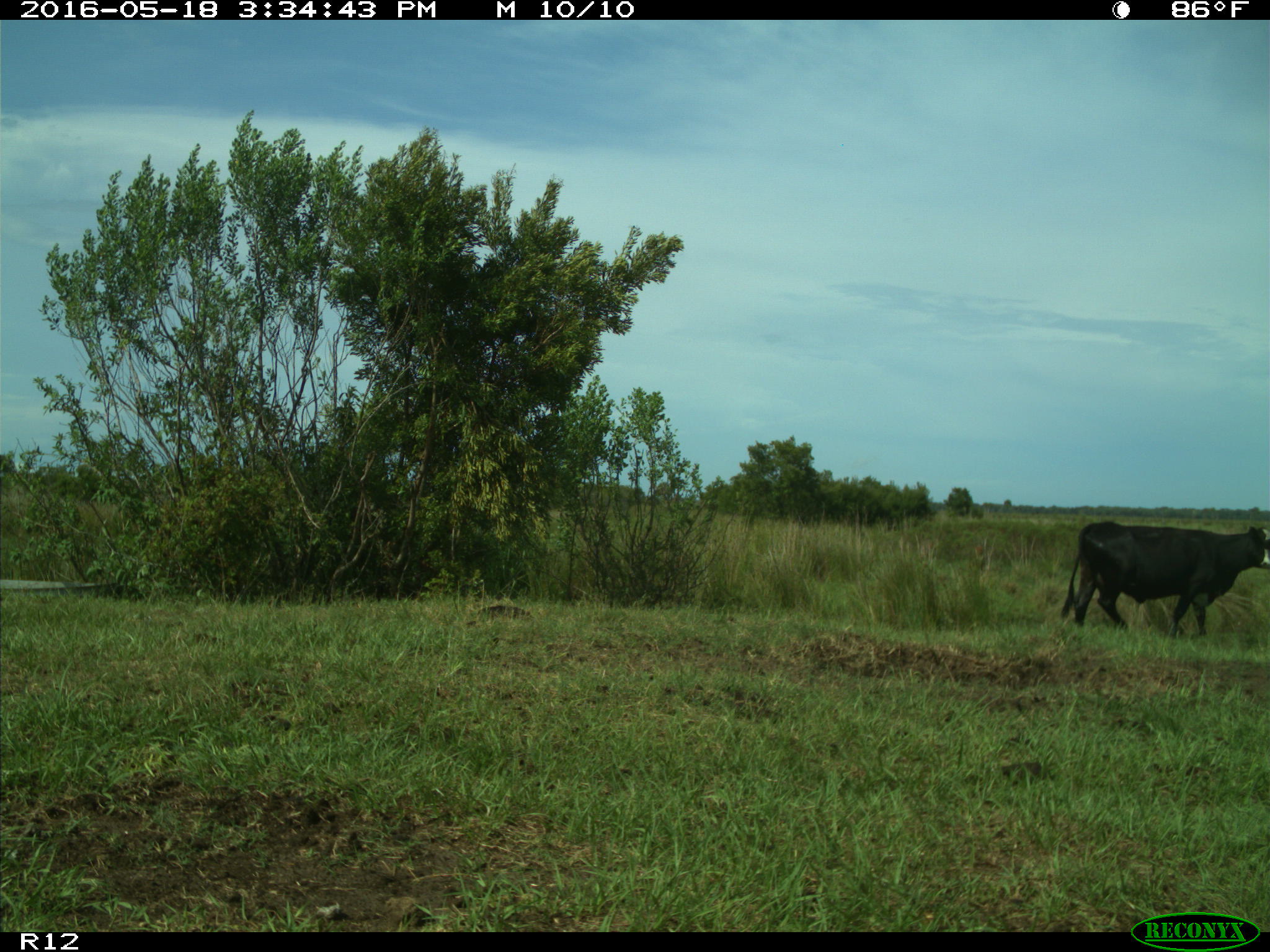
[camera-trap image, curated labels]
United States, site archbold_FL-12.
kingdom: Animalia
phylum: Chordata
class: Mammalia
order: Artiodactyla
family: Bovidae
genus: Bos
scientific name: Bos taurus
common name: domestic cow